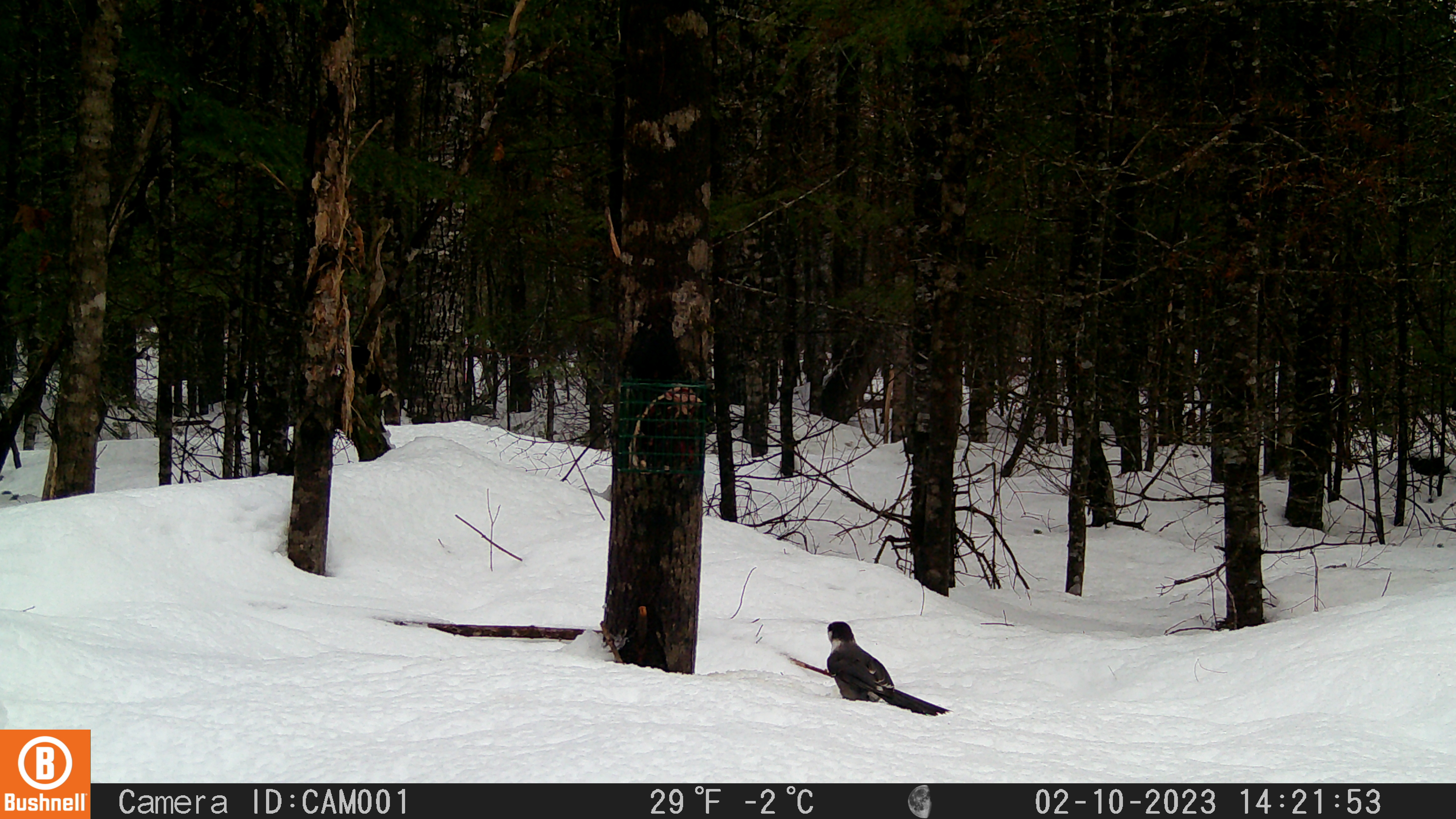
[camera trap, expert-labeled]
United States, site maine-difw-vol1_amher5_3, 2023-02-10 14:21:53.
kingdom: Animalia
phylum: Chordata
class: Aves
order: Passeriformes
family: Corvidae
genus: Perisoreus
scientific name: Perisoreus canadensis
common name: canada jay